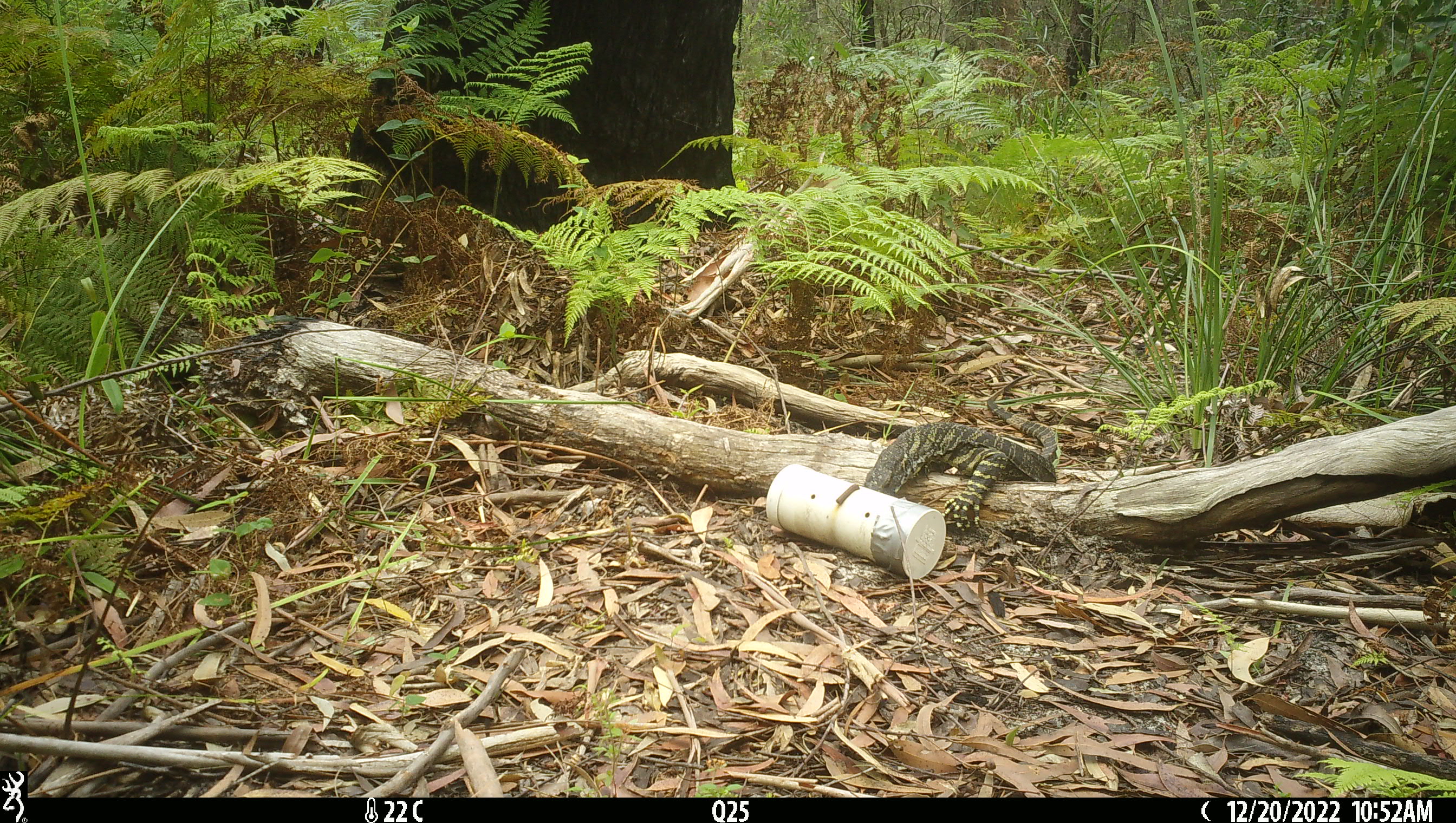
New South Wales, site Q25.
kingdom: Animalia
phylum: Chordata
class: Reptilia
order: Squamata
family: Varanidae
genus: Varanus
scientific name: Varanus varius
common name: lace monitor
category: goanna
Goanna (lace monitor) (Varanus varius).